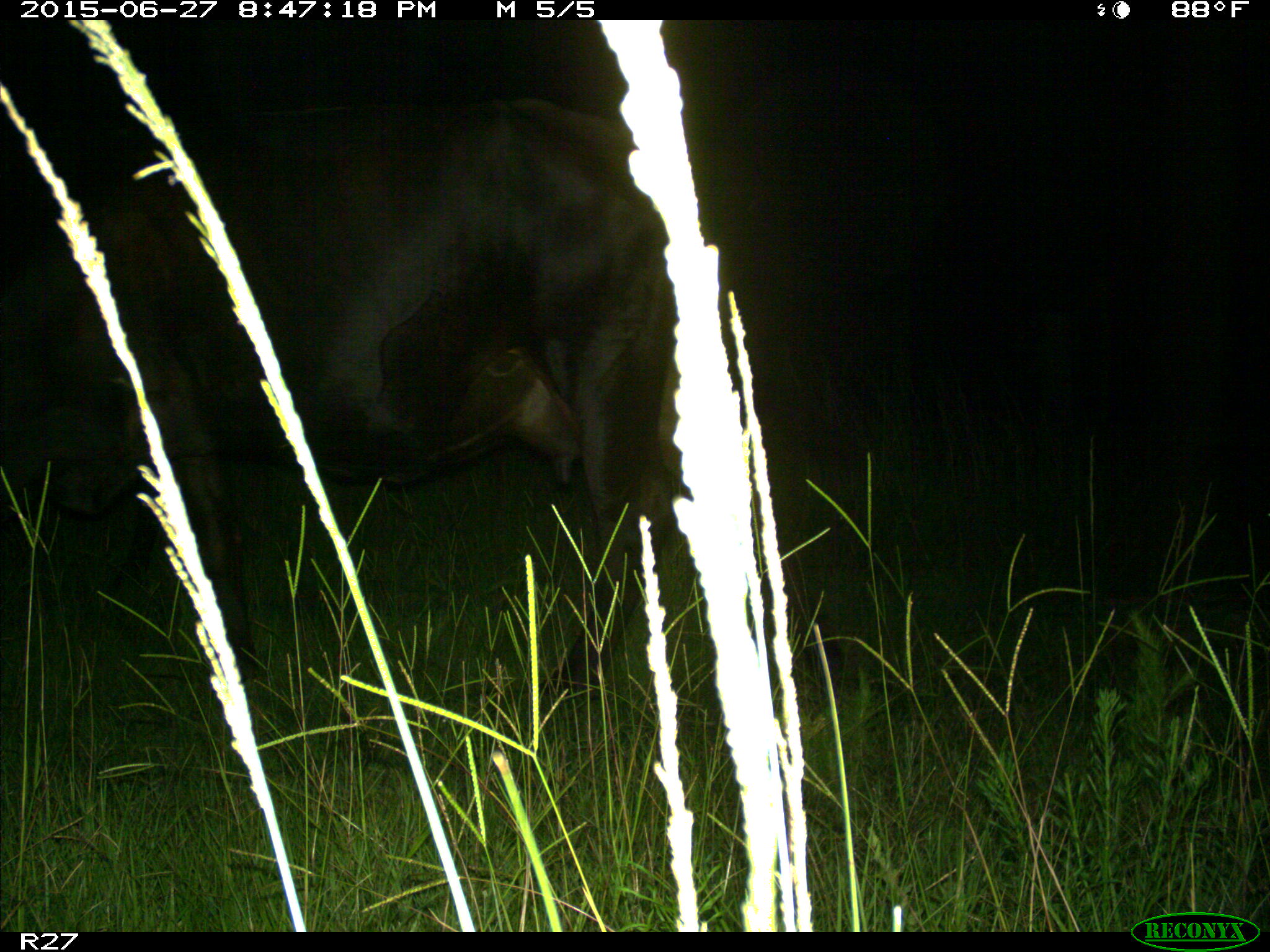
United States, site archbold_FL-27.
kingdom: Animalia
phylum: Chordata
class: Mammalia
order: Artiodactyla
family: Bovidae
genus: Bos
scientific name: Bos taurus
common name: domestic cow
Bos taurus (domestic cow).